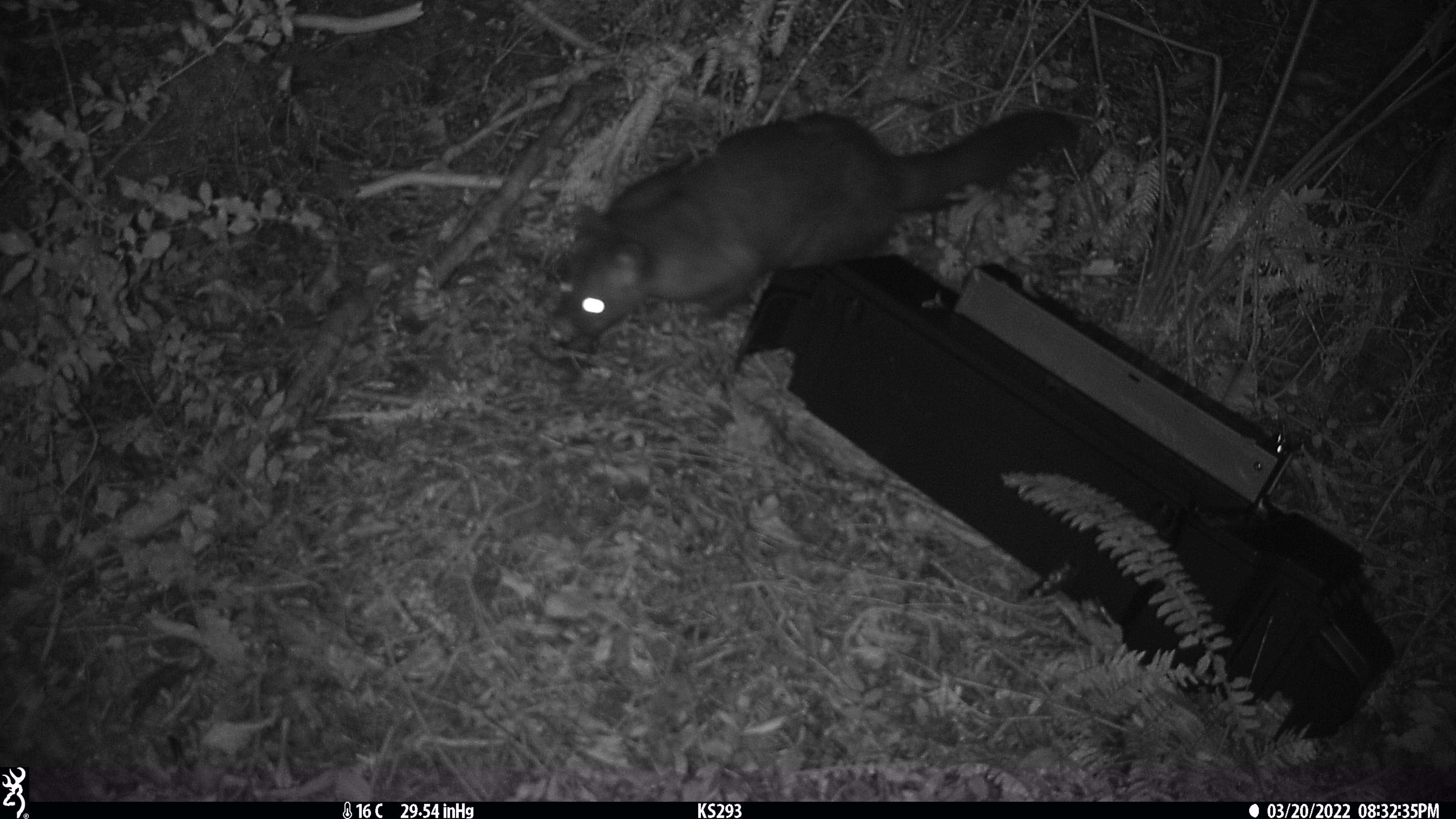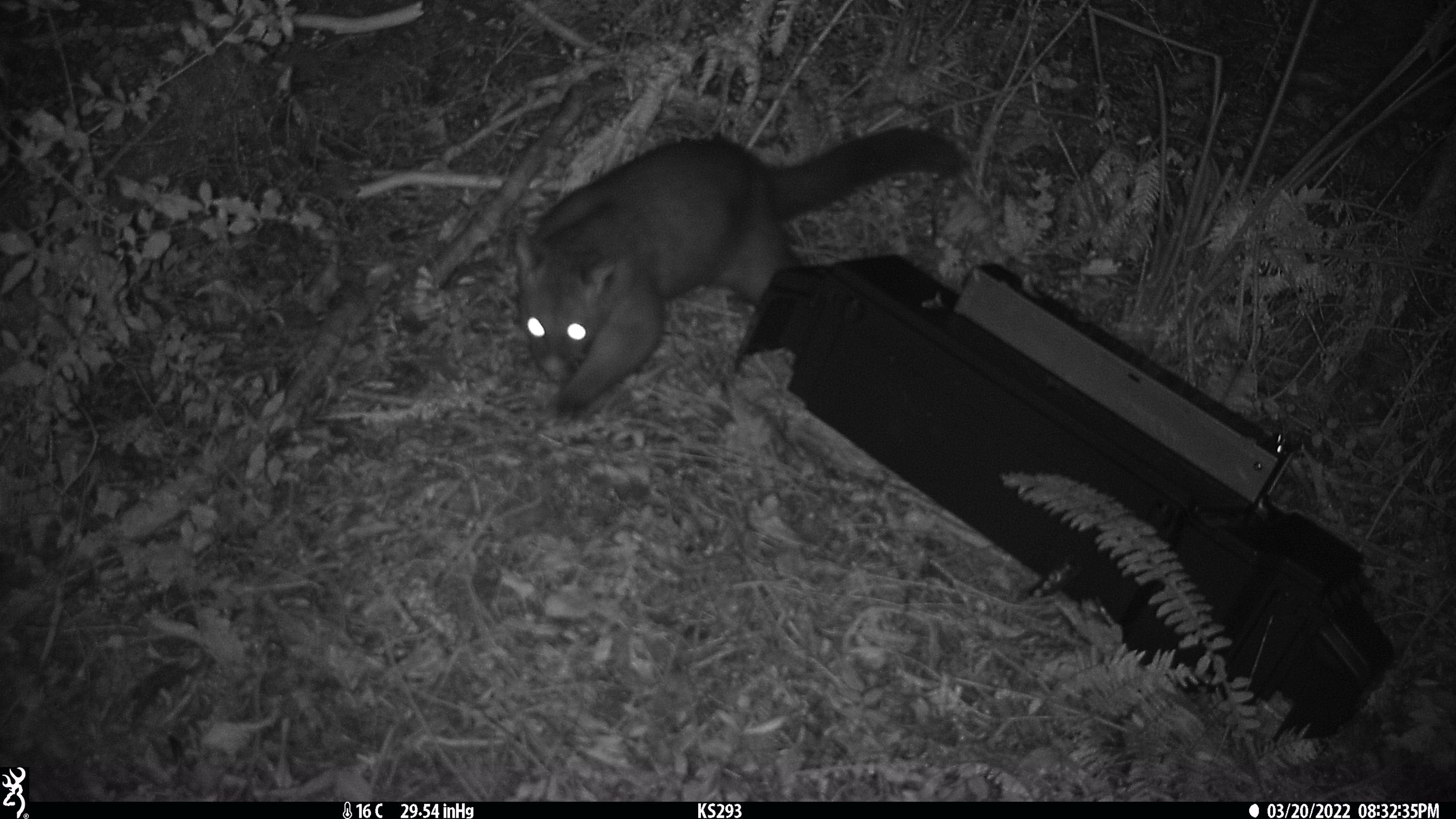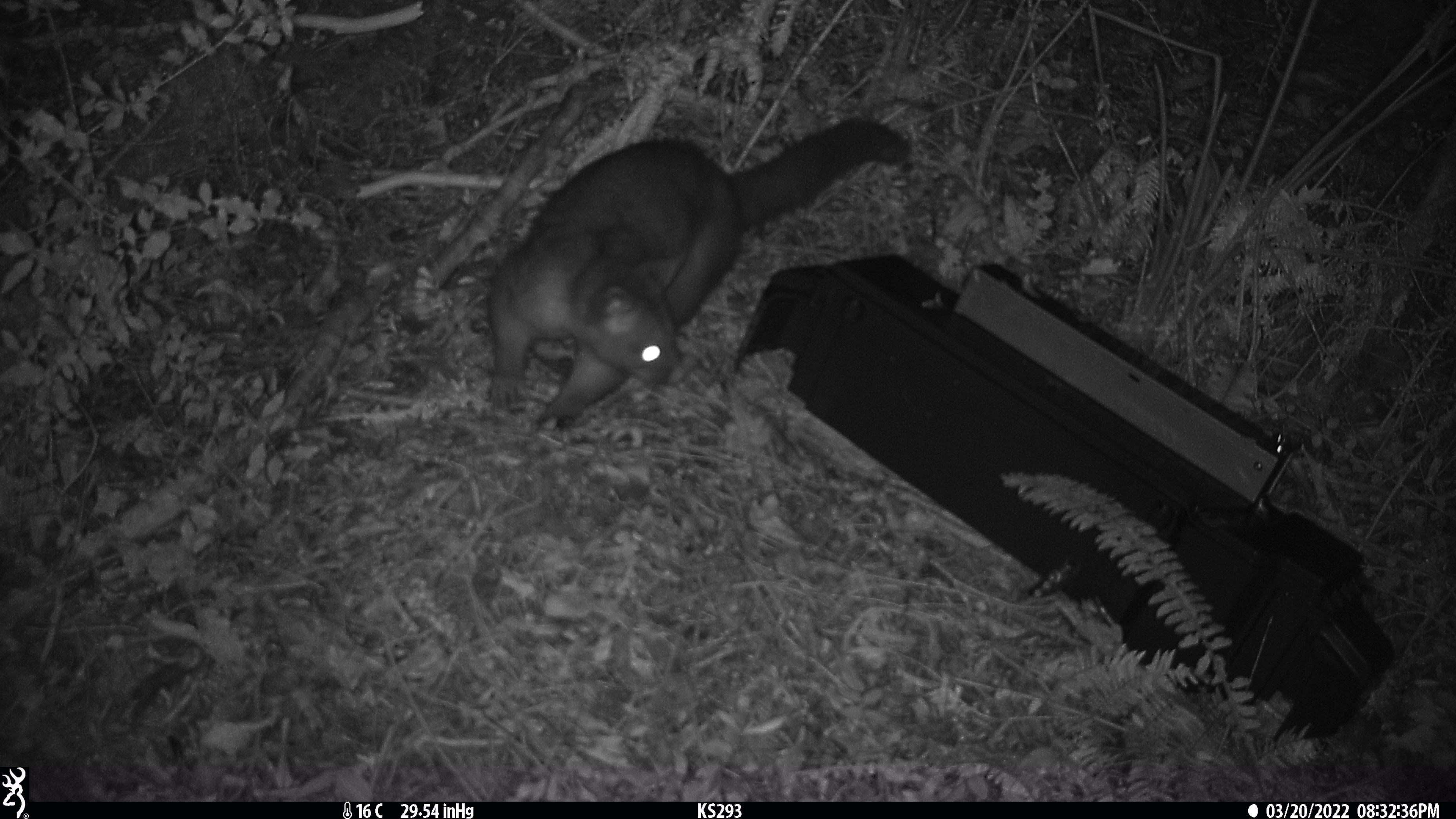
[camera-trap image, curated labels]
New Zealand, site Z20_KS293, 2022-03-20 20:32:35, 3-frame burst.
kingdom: Animalia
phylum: Chordata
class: Mammalia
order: Diprotodontia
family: Phalangeridae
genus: Trichosurus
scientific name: Trichosurus vulpecula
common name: common brushtail possum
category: possum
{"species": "possum (common brushtail possum) (Trichosurus vulpecula)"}